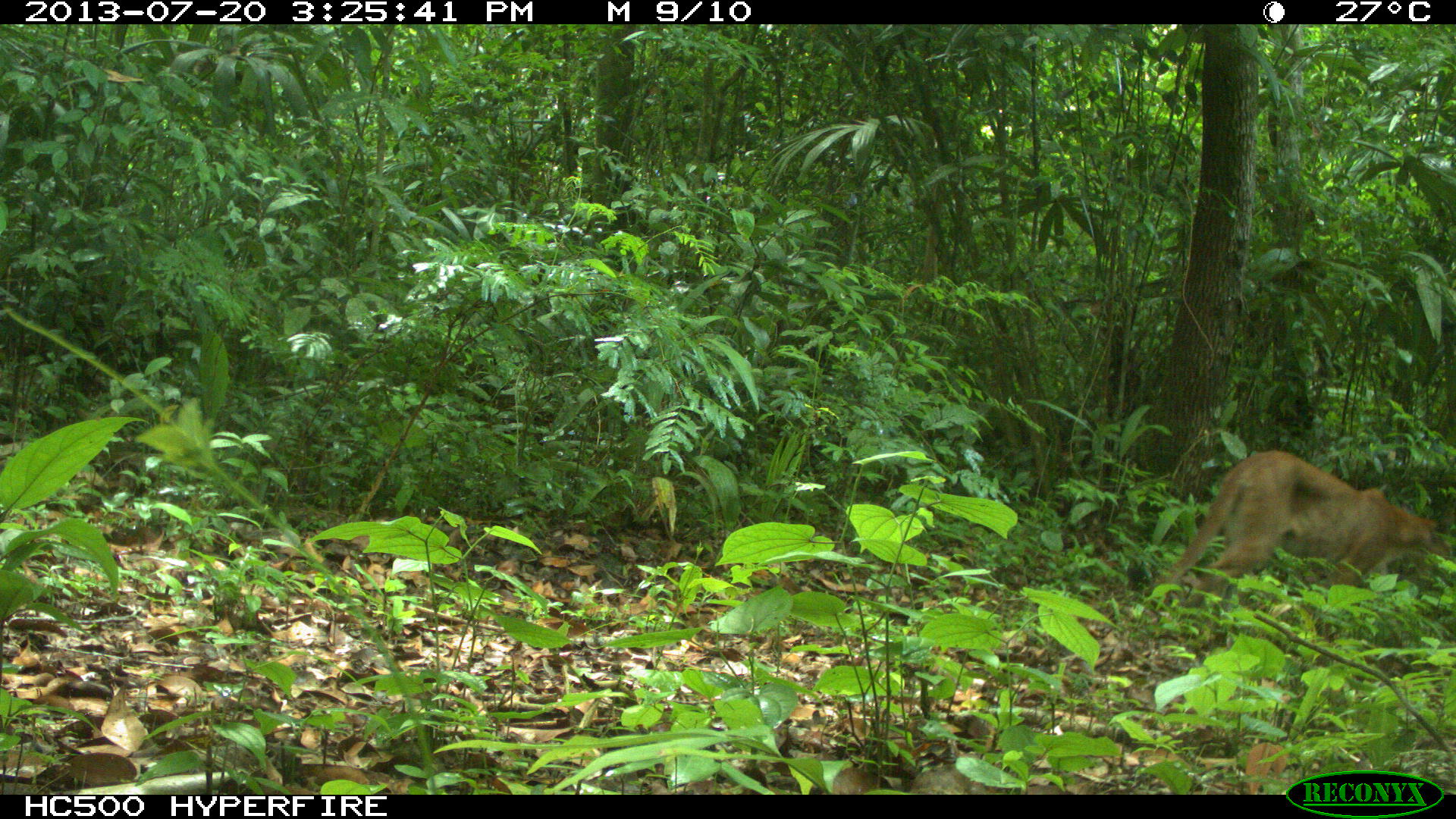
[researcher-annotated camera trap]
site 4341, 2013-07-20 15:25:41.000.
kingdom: Animalia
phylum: Chordata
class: Mammalia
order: Carnivora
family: Felidae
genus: Puma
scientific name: Puma concolor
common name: mountain lion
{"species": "Puma concolor (mountain lion)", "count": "1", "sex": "male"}